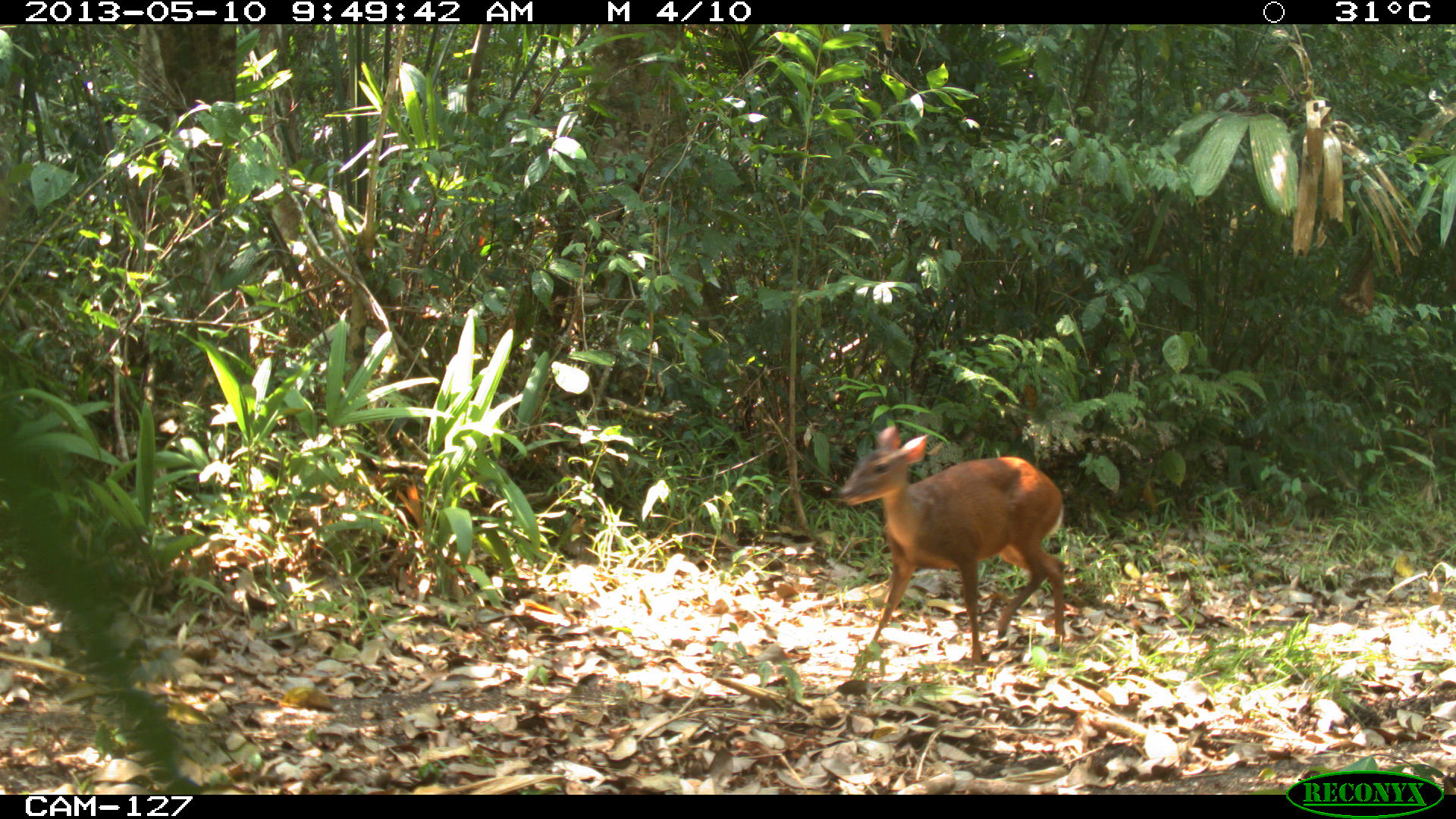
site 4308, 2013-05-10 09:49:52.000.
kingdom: Animalia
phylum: Chordata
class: Mammalia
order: Artiodactyla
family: Cervidae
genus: Mazama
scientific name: Mazama temama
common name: central american red brocket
Mazama temama (central american red brocket), count 1, sex female.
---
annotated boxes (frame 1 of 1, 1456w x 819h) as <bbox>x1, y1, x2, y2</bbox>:
mazama temama: <bbox>835, 425, 1065, 665</bbox>